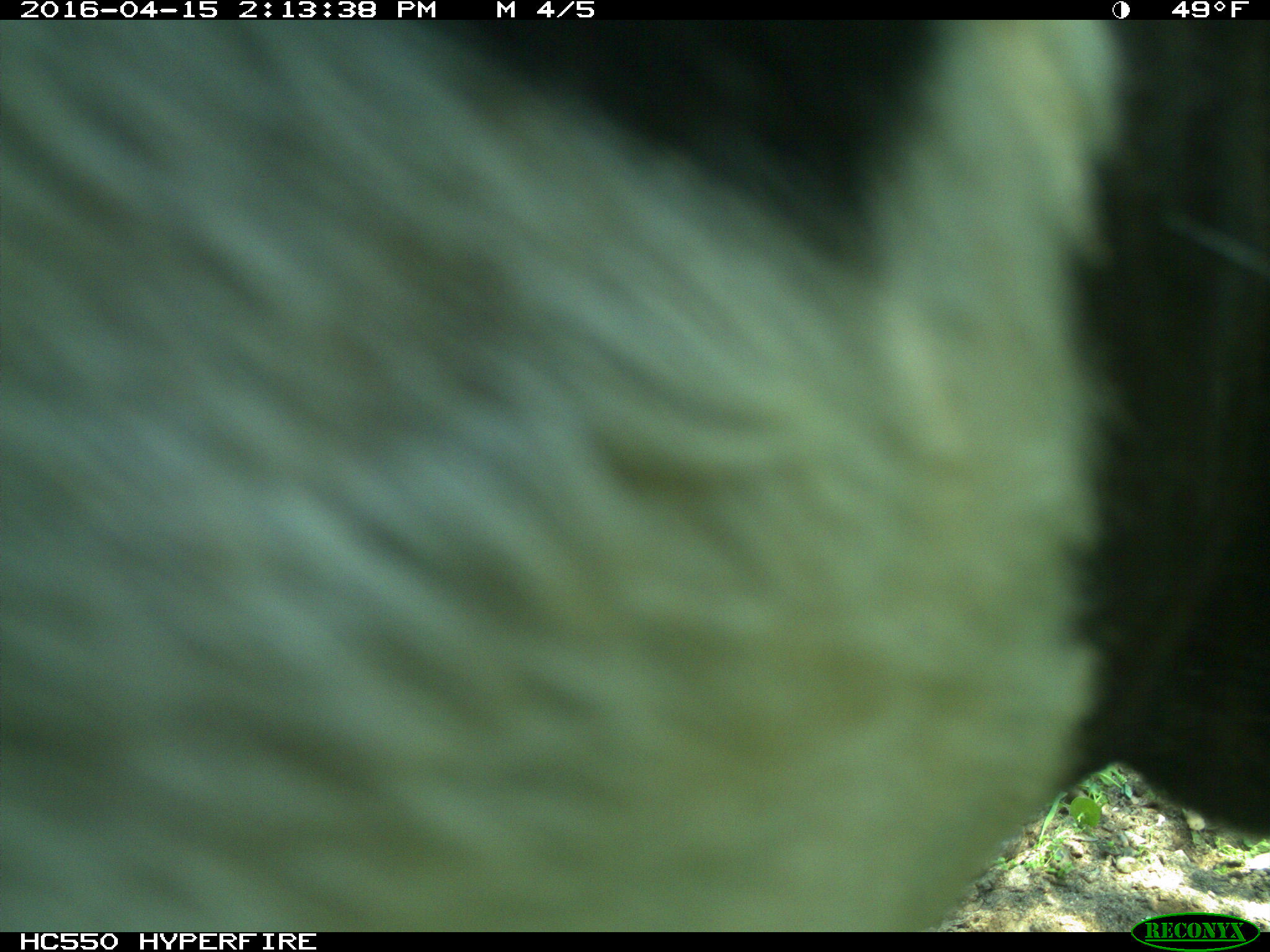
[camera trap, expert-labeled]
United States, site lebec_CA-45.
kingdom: Animalia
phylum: Chordata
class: Mammalia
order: Artiodactyla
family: Bovidae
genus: Bos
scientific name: Bos taurus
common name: domestic cow